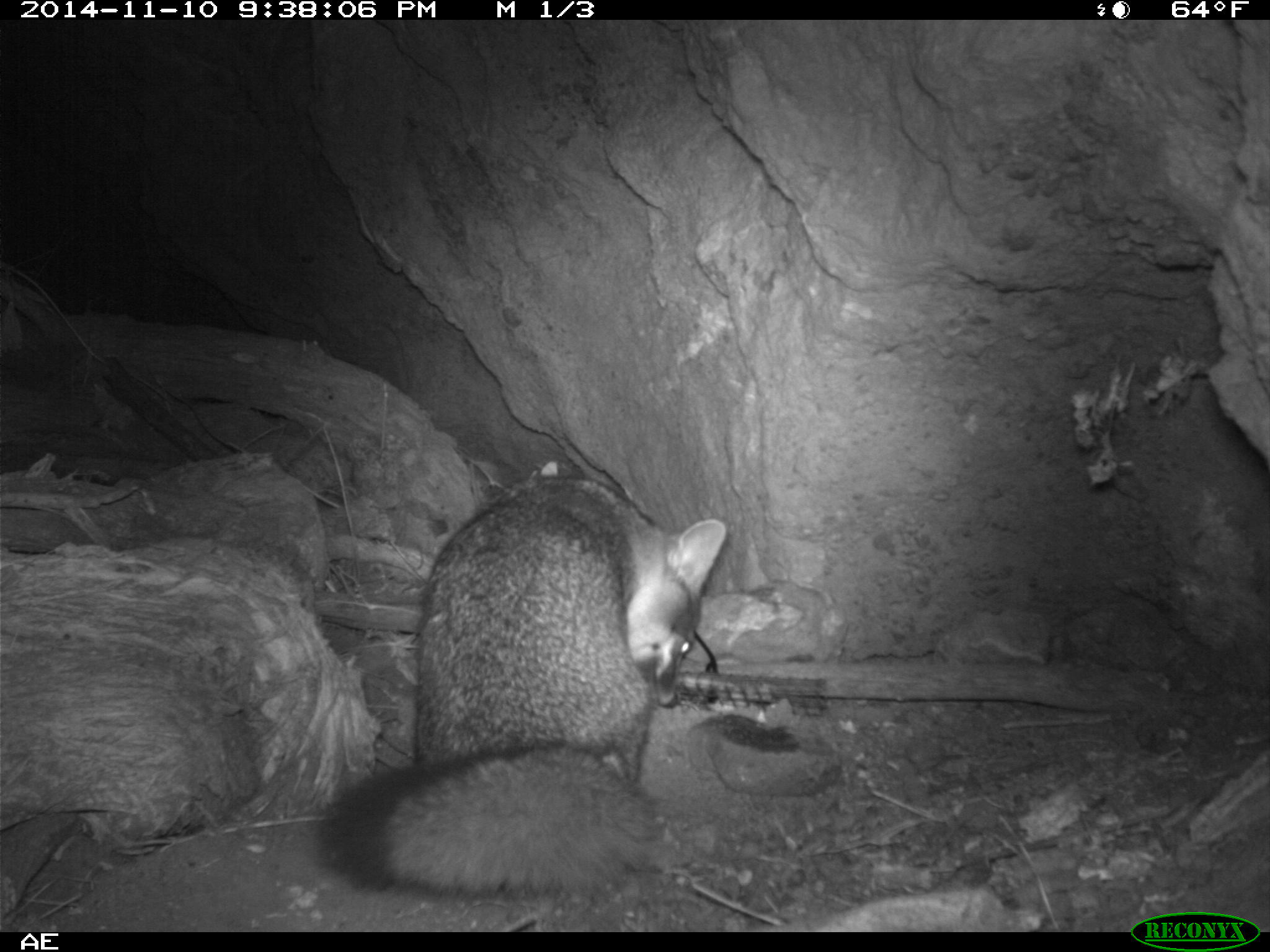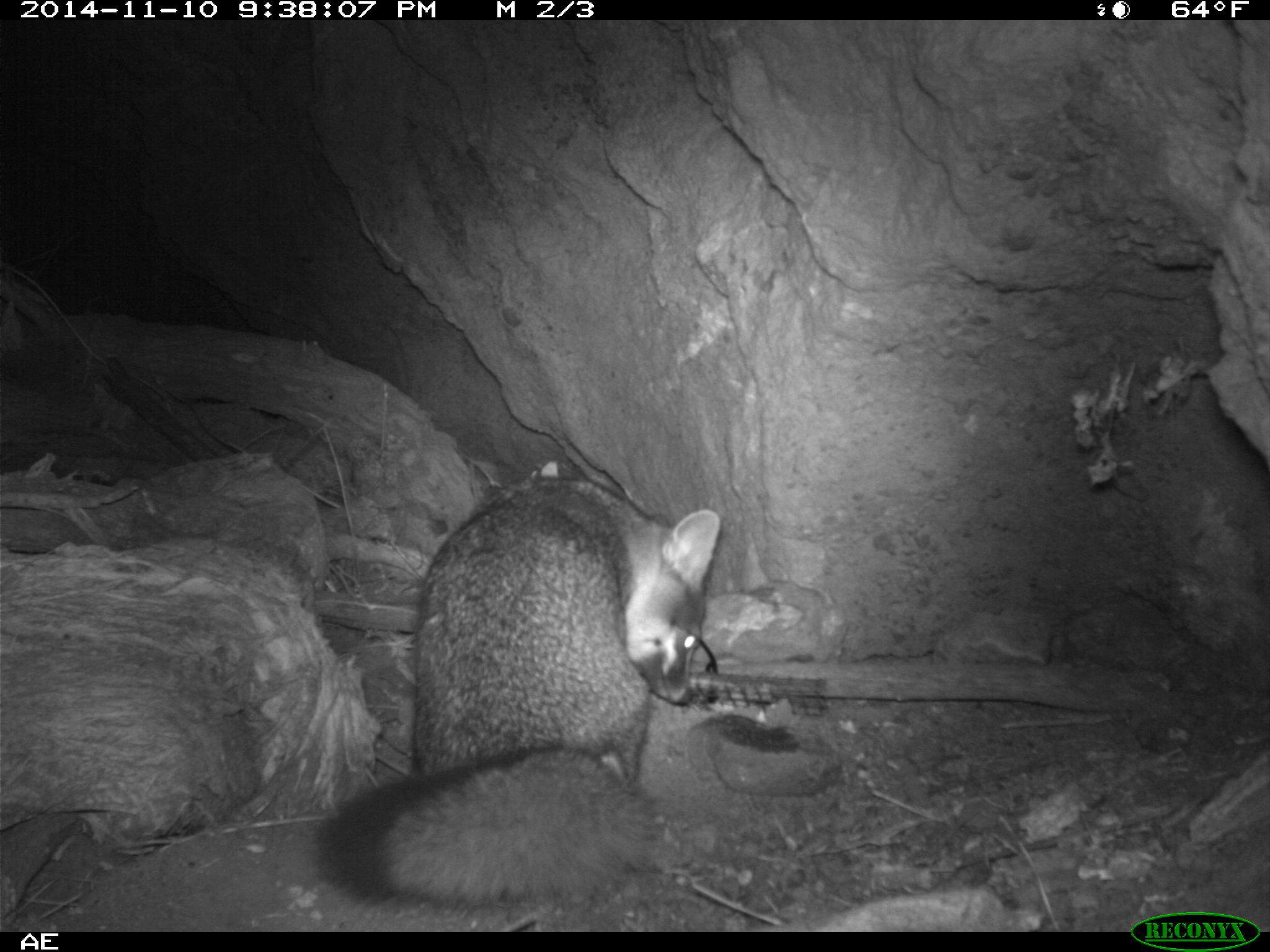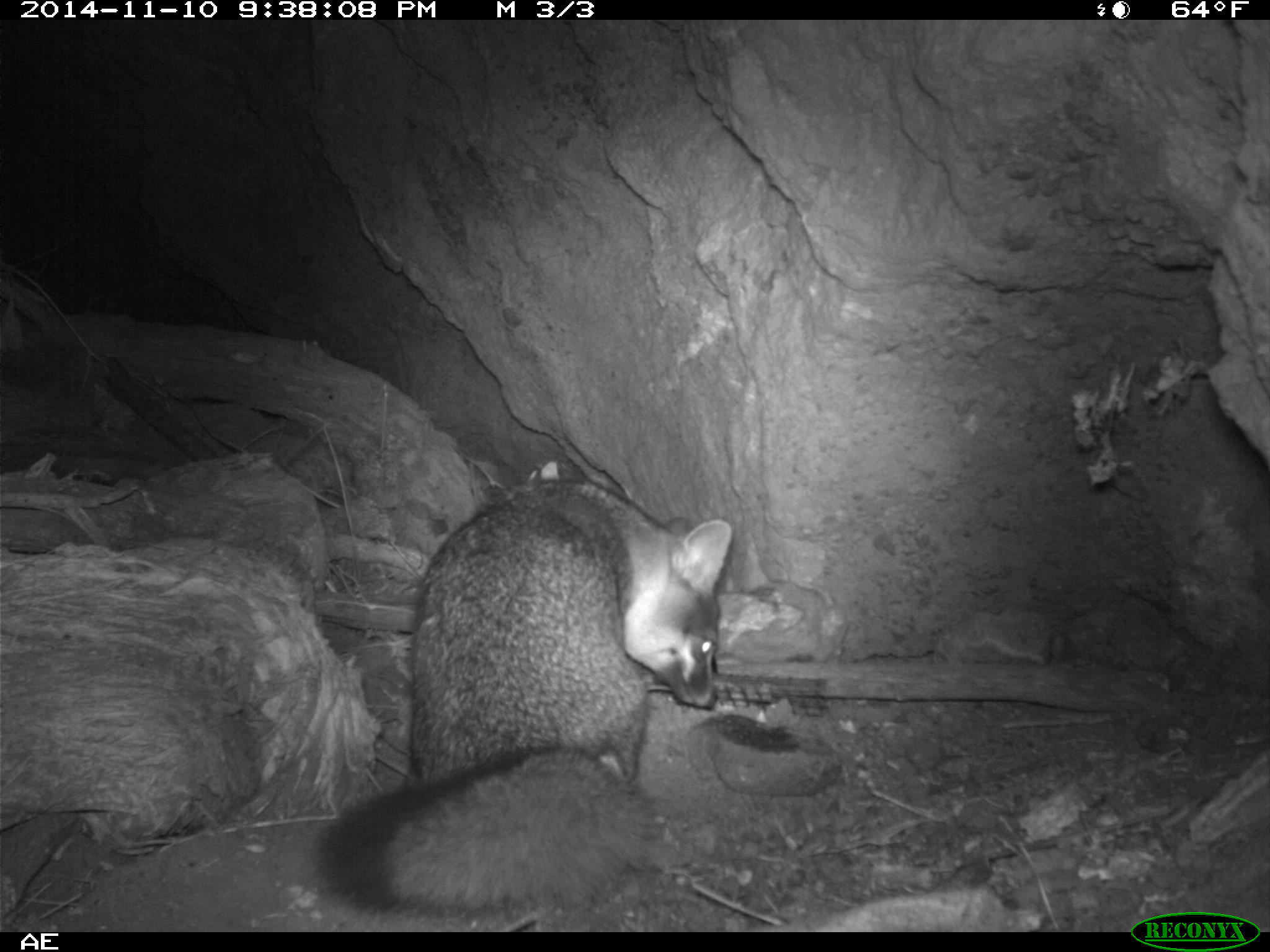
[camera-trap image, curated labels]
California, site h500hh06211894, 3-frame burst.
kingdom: Animalia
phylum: Chordata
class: Mammalia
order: Carnivora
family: Canidae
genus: Urocyon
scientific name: Urocyon littoralis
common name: island fox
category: fox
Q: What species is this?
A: Fox (island fox) (Urocyon littoralis).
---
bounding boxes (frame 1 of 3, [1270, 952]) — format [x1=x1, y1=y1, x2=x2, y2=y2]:
fox: [x1=318, y1=472, x2=727, y2=896]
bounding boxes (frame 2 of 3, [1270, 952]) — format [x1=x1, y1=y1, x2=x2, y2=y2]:
fox: [x1=313, y1=480, x2=719, y2=906]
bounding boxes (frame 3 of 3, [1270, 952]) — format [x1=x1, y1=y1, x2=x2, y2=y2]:
fox: [x1=314, y1=480, x2=732, y2=915]